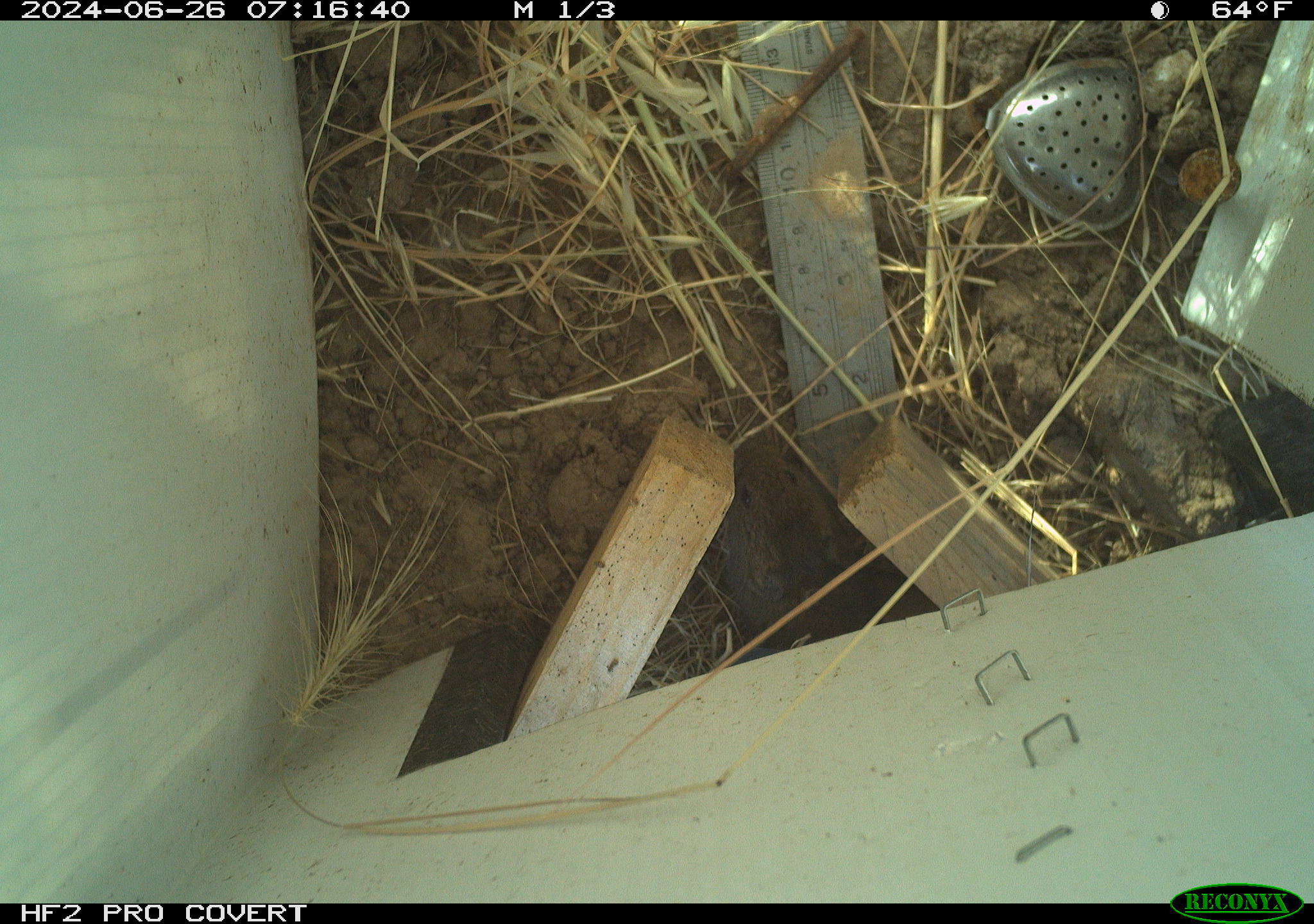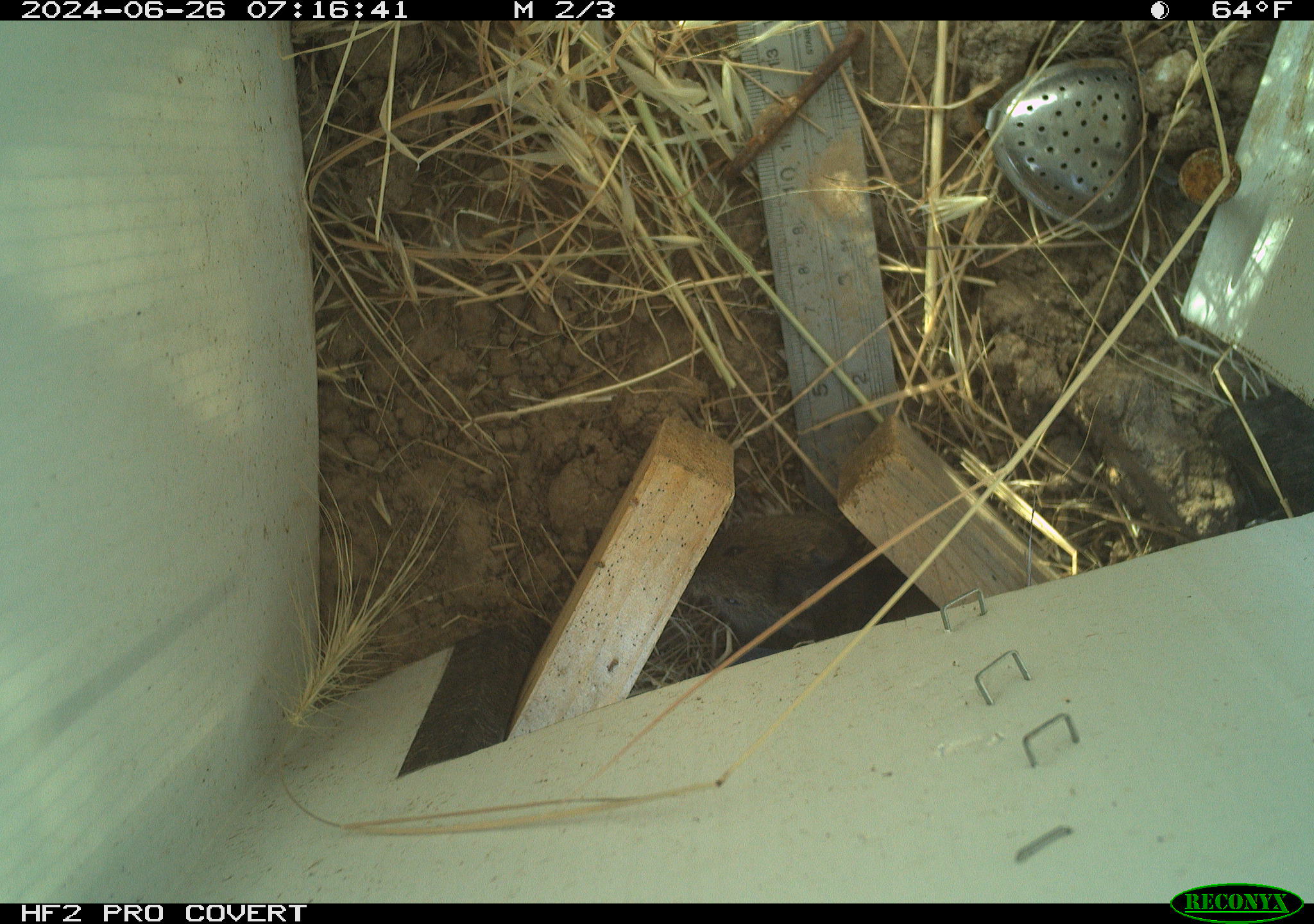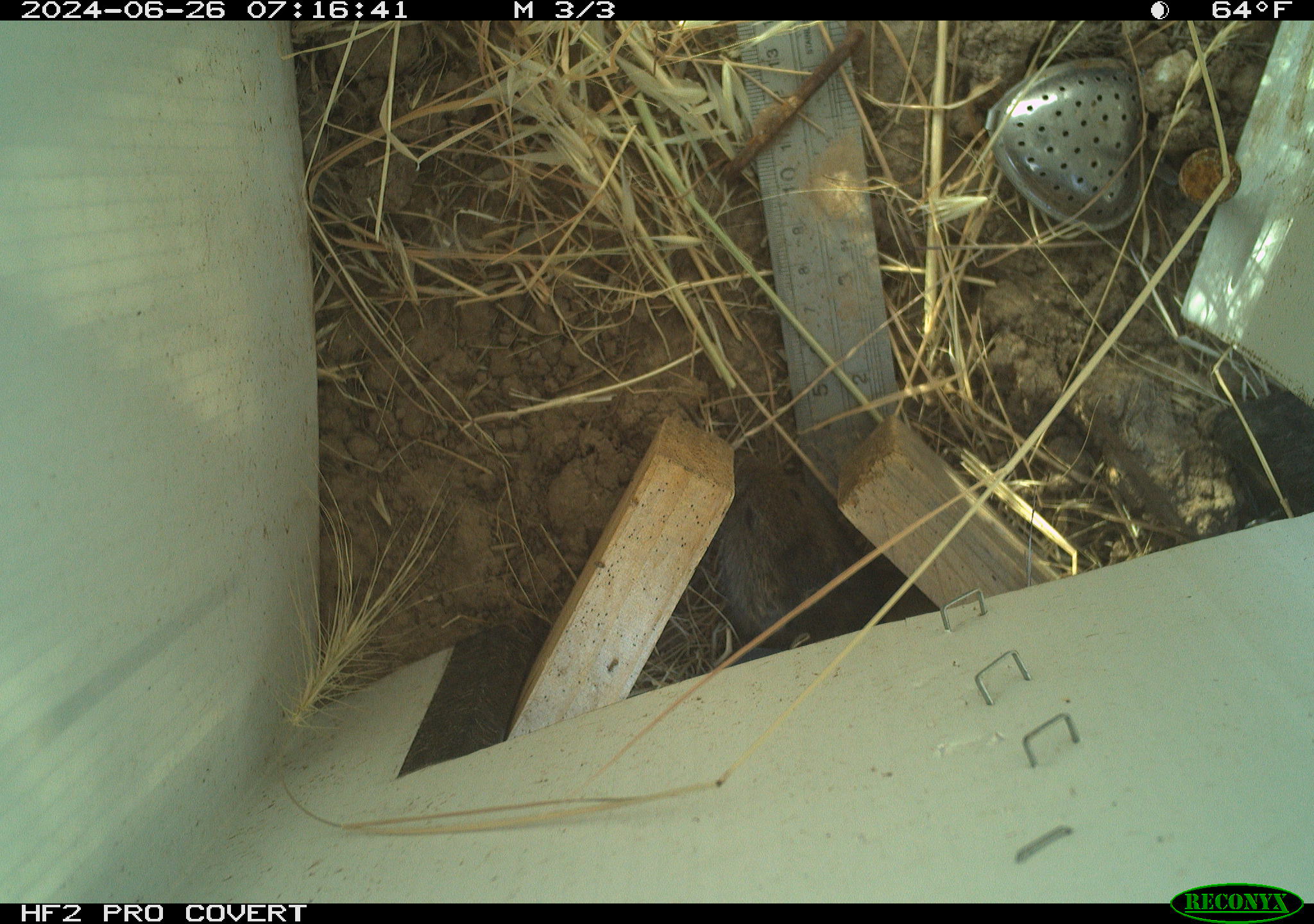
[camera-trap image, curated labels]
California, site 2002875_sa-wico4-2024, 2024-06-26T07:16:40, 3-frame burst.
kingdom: Animalia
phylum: Chordata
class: Mammalia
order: Rodentia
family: Cricetidae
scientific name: Arvicolinae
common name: voles, lemmings, and muskrats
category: arvicolinae subfamily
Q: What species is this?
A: Arvicolinae subfamily (voles, lemmings, and muskrats) (Arvicolinae).